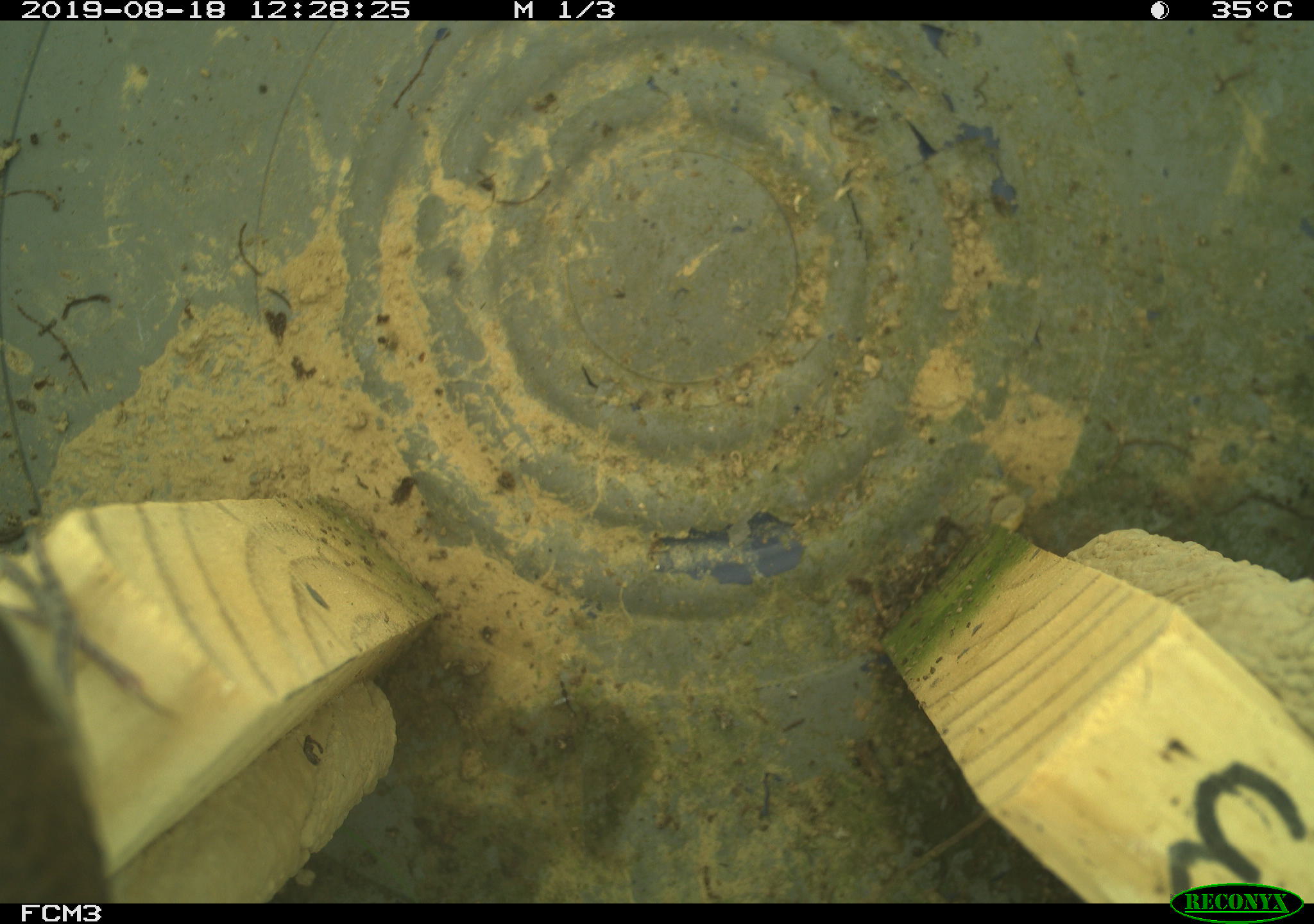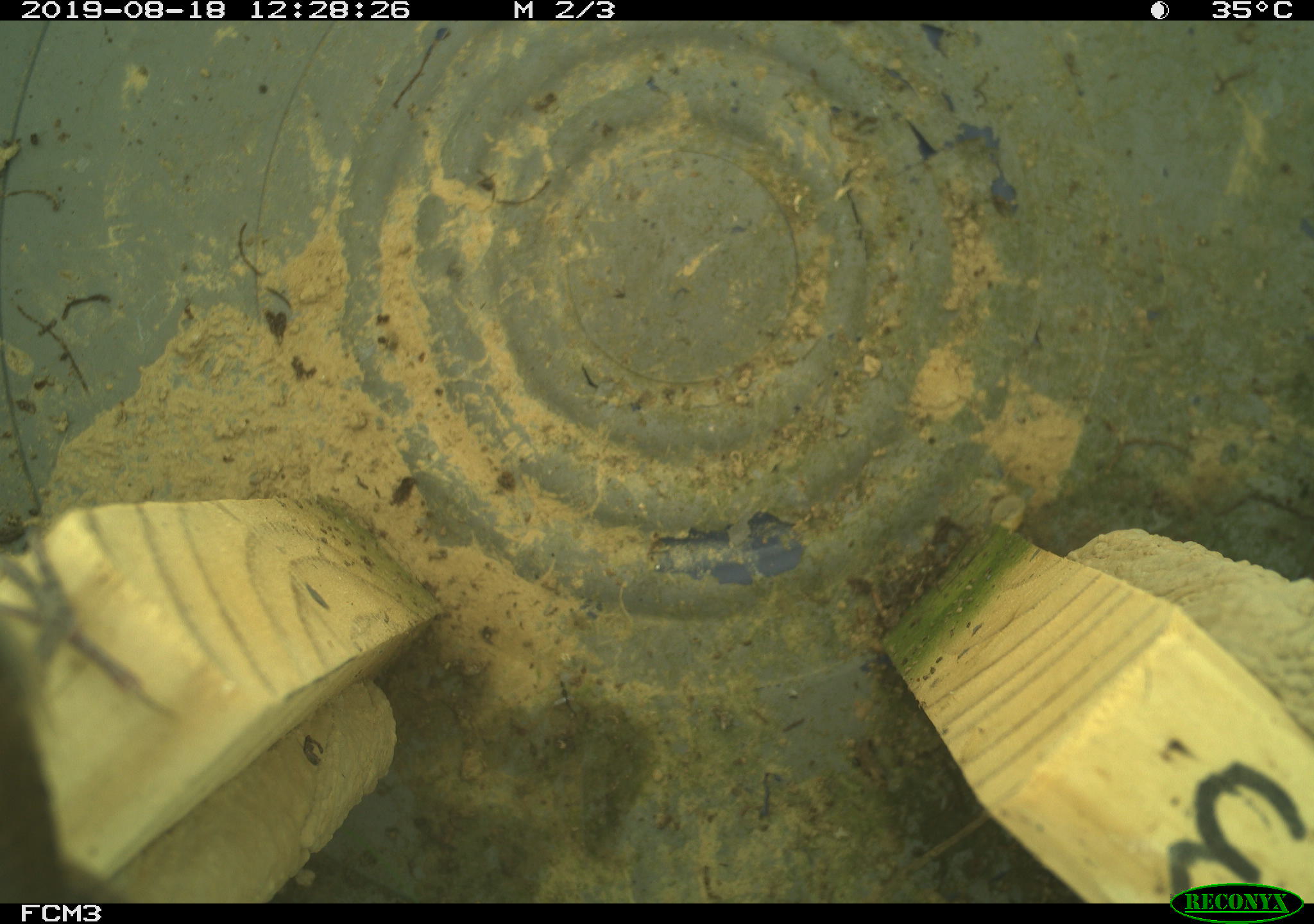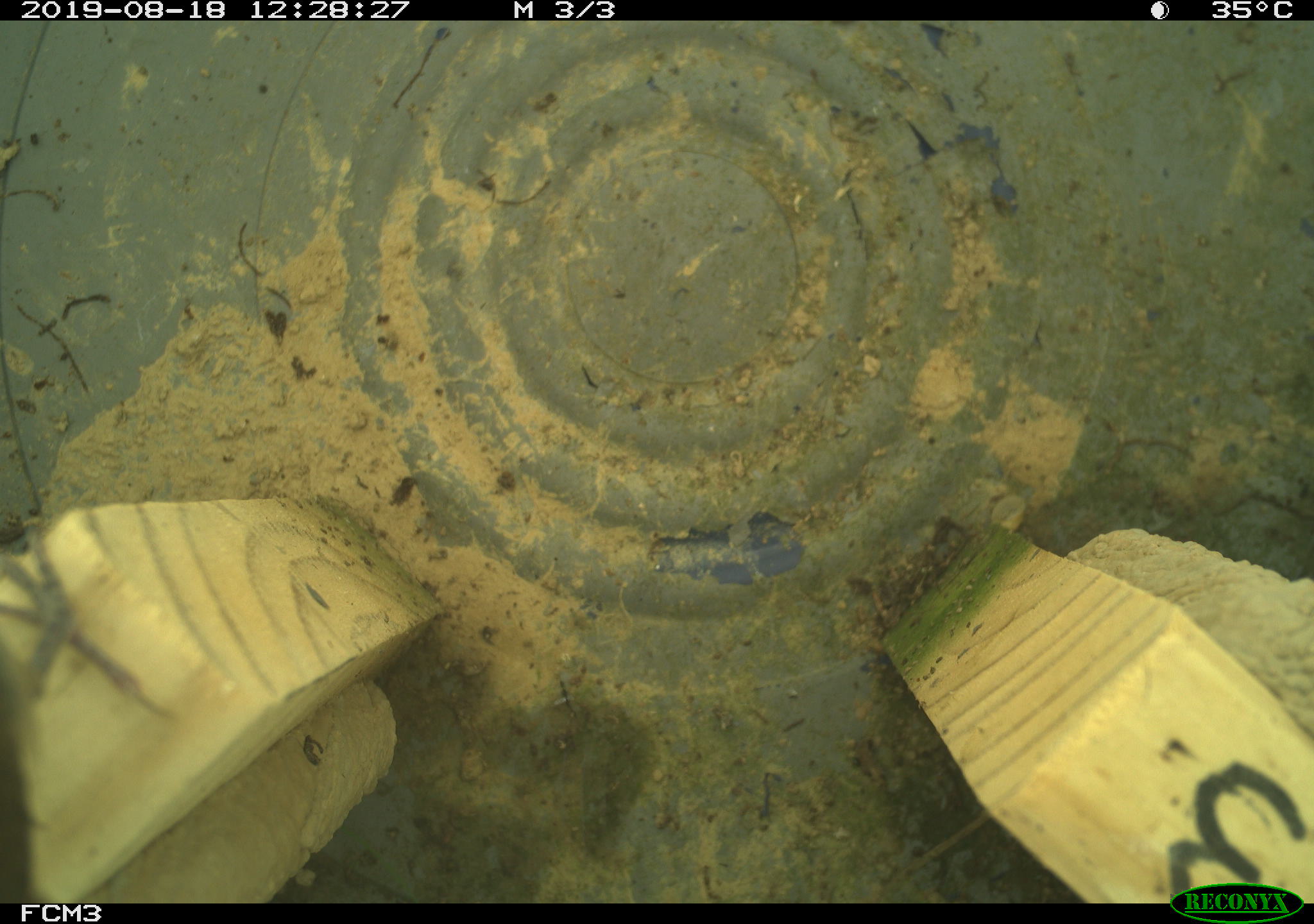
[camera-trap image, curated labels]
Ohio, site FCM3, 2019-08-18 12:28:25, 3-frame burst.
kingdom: Animalia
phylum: Chordata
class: Aves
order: Passeriformes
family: Troglodytidae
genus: Troglodytes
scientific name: Troglodytes aedon aedon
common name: northern house wren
Northern house wren (Troglodytes aedon aedon).